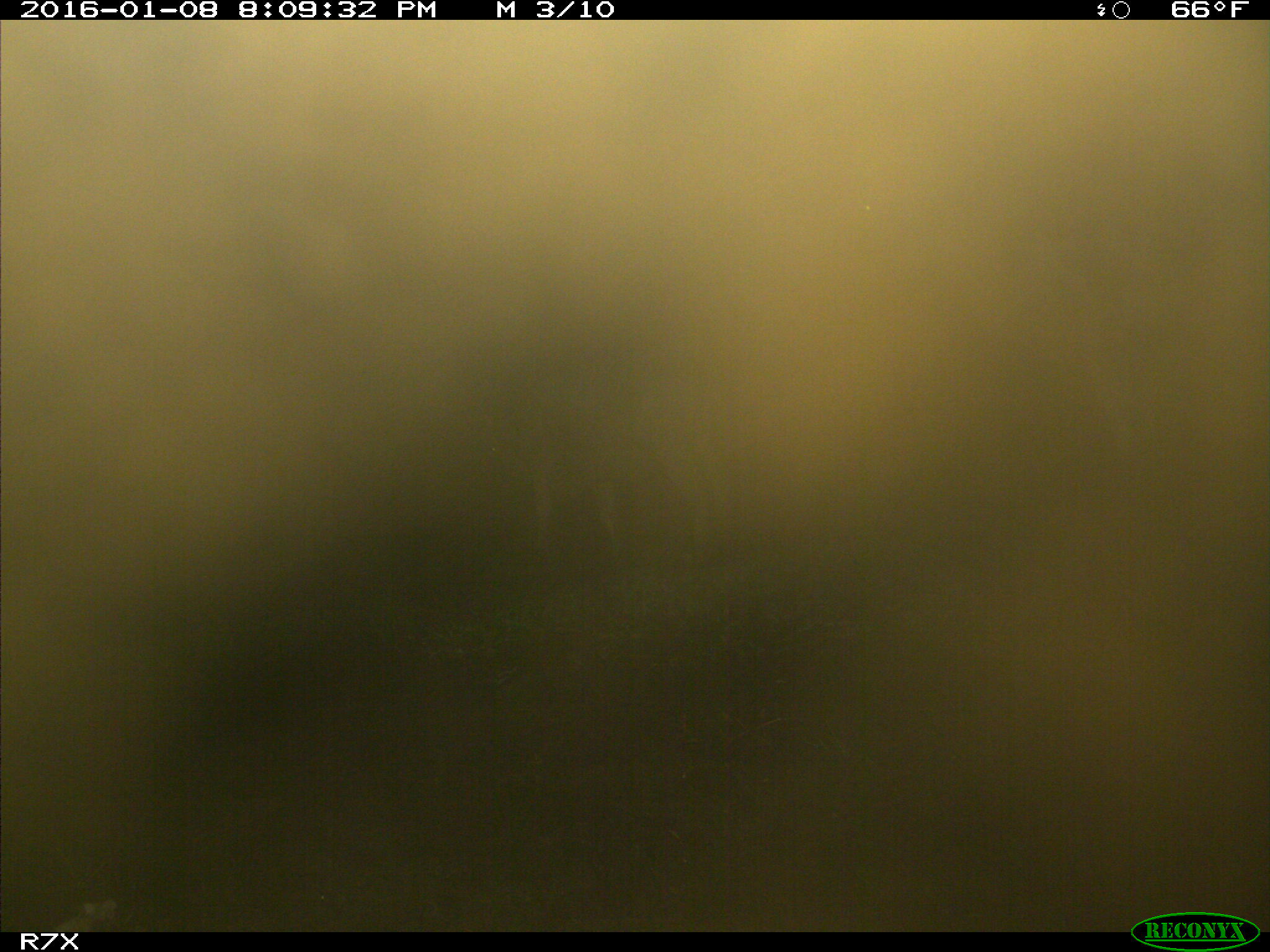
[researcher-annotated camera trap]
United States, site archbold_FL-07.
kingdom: Animalia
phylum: Chordata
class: Mammalia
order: Artiodactyla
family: Bovidae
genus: Bos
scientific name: Bos taurus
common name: domestic cow